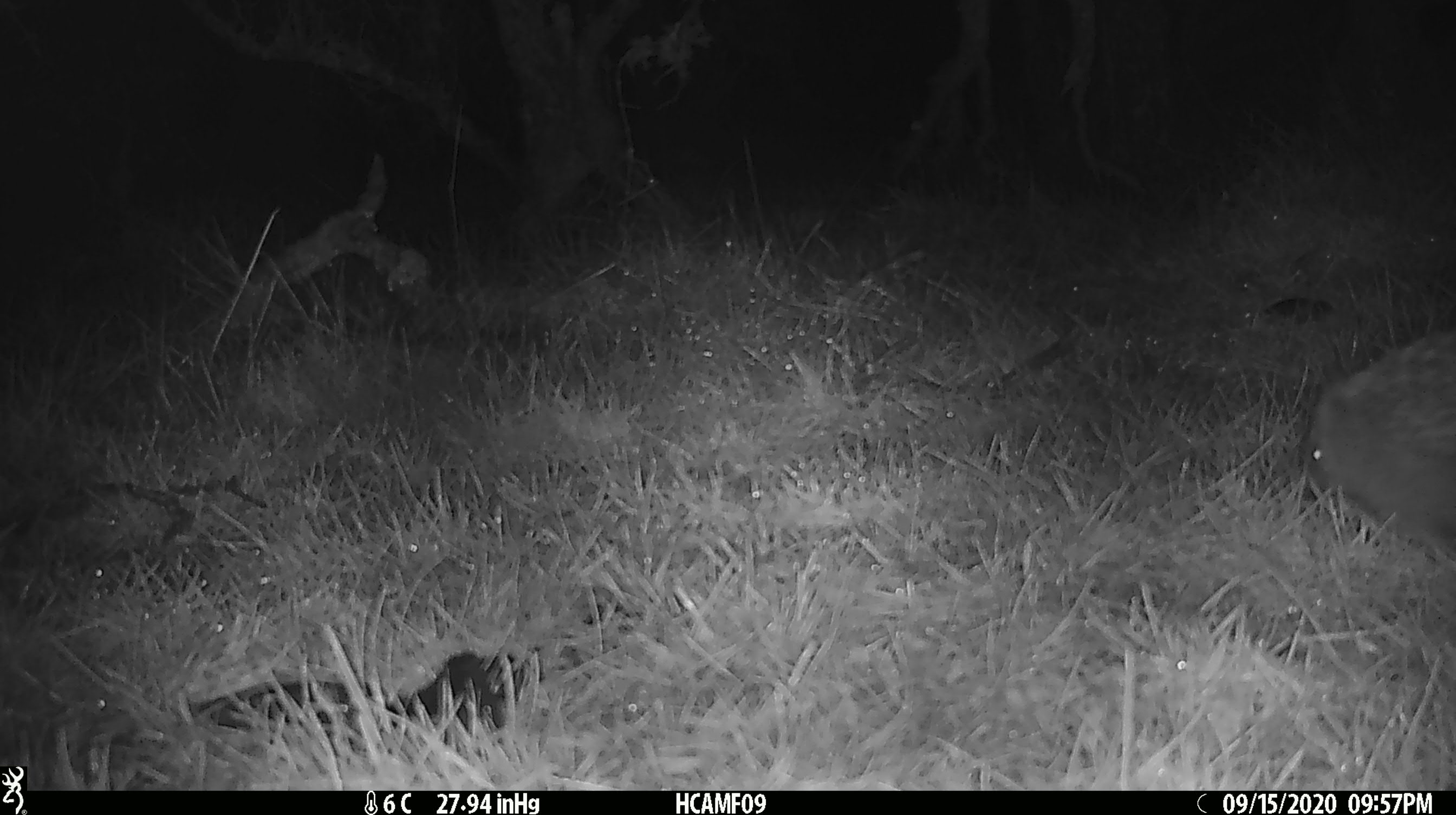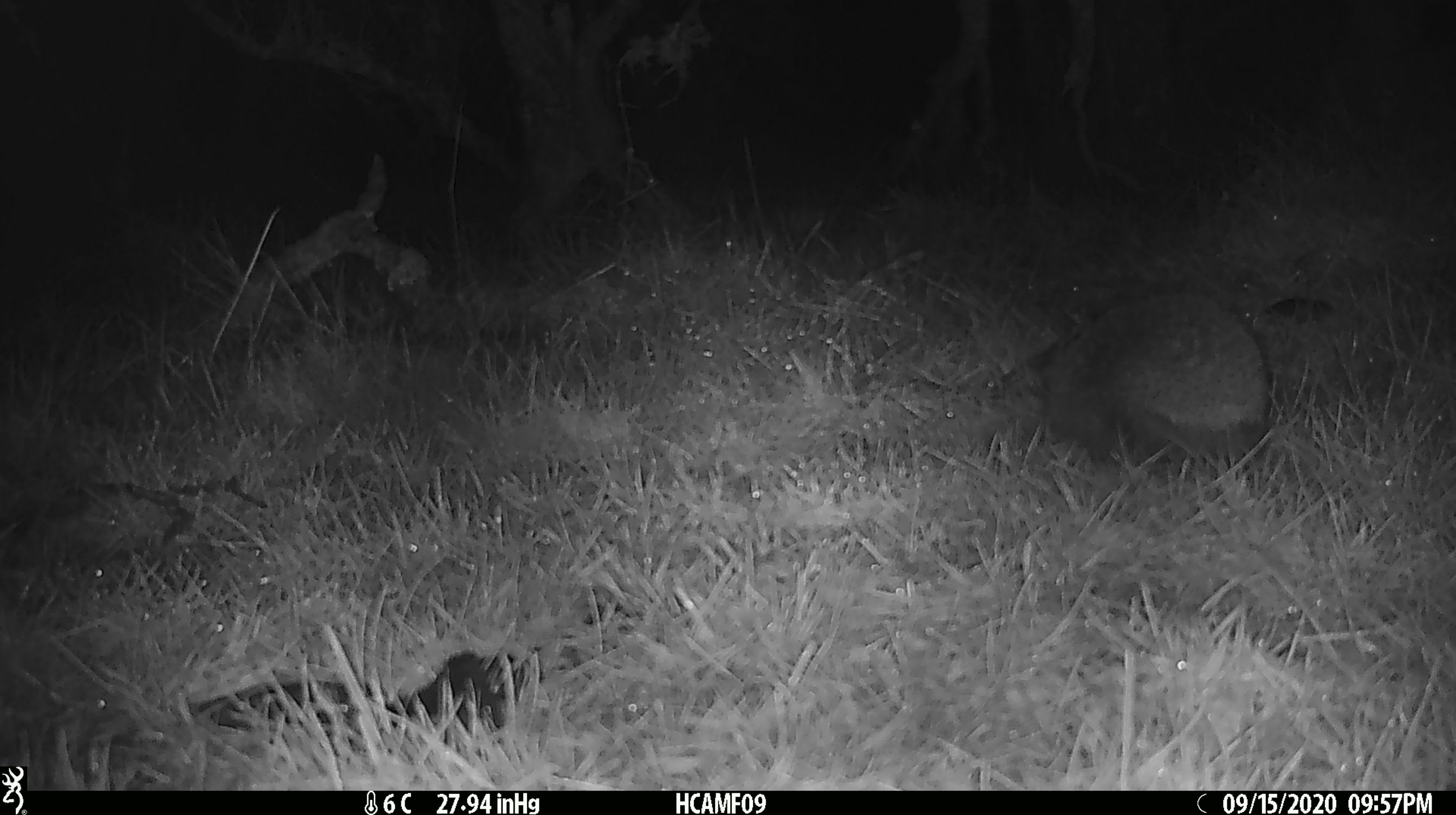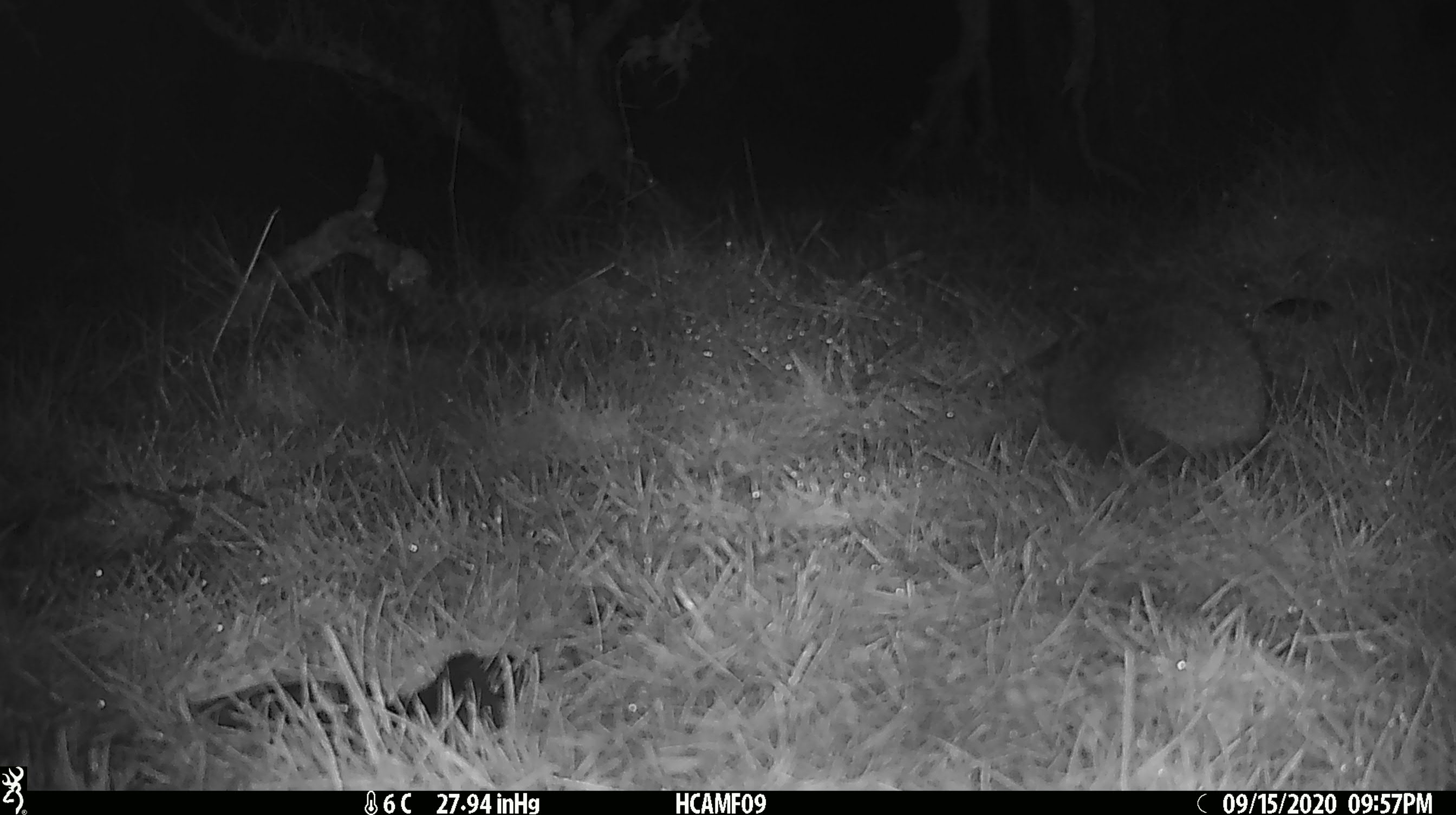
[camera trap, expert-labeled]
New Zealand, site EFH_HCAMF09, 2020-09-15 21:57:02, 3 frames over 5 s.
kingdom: Animalia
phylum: Chordata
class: Mammalia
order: Eulipotyphla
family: Erinaceidae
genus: Erinaceus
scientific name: Erinaceus europaeus europaeus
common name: european hedgehog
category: hedgehog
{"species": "hedgehog (european hedgehog) (Erinaceus europaeus europaeus)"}